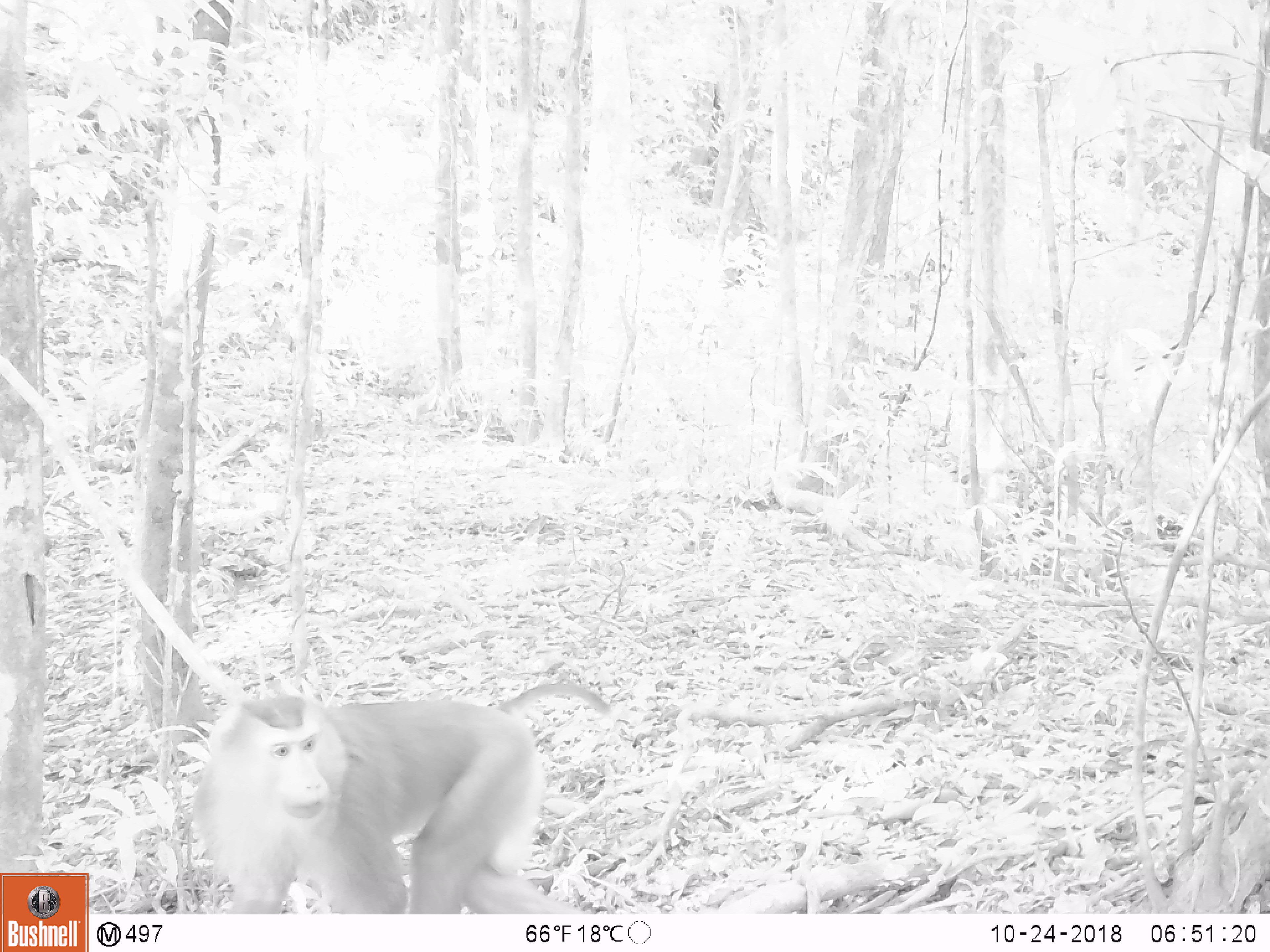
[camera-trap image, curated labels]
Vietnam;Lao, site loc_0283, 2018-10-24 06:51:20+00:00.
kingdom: Animalia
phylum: Chordata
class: Mammalia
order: Primates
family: Cercopithecidae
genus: Macaca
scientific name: Macaca nemestrina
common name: pig-tailed macaque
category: pig tailed macaque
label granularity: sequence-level